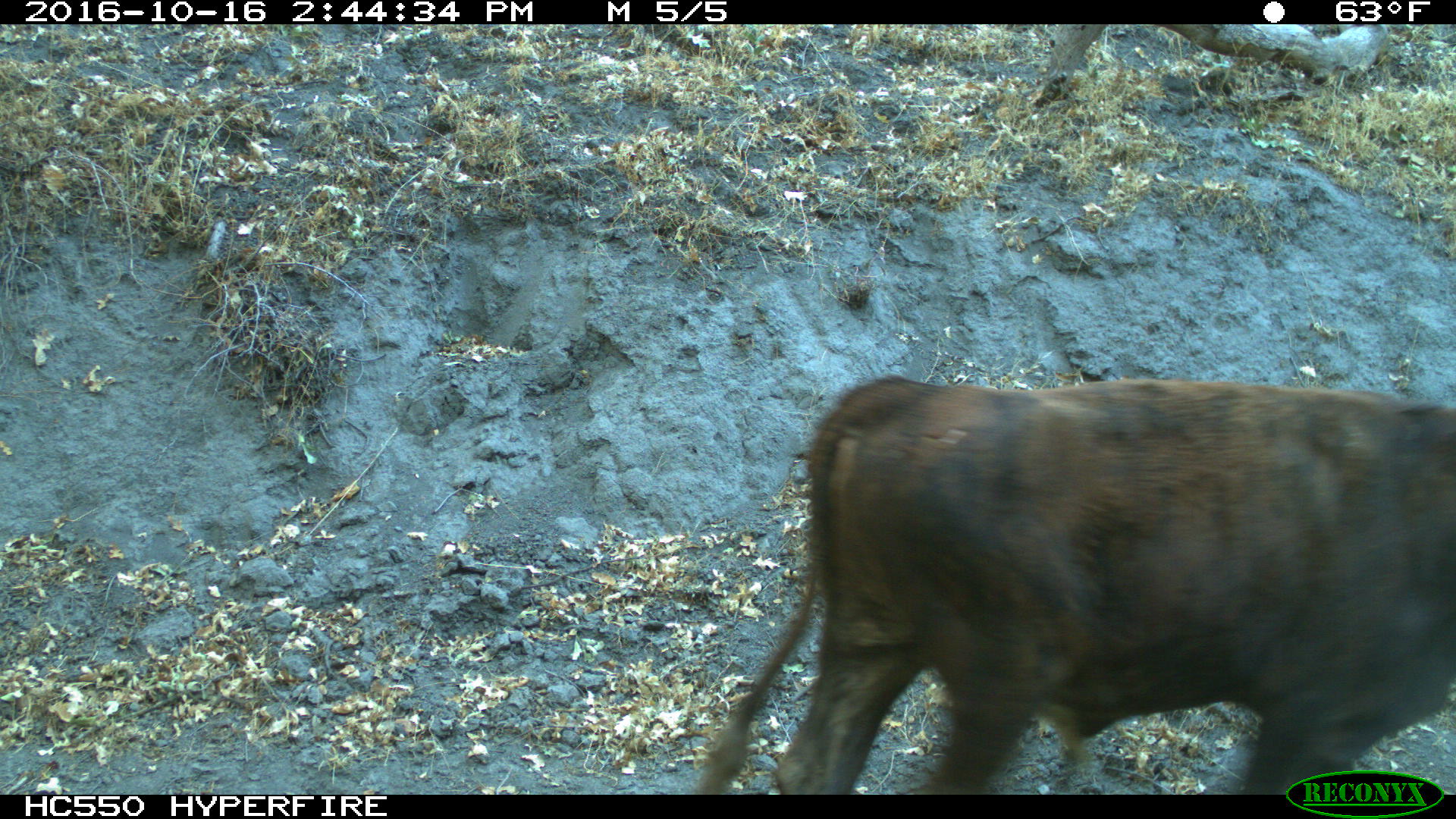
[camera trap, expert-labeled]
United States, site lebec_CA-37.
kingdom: Animalia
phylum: Chordata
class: Mammalia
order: Artiodactyla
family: Bovidae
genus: Bos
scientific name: Bos taurus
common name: domestic cow